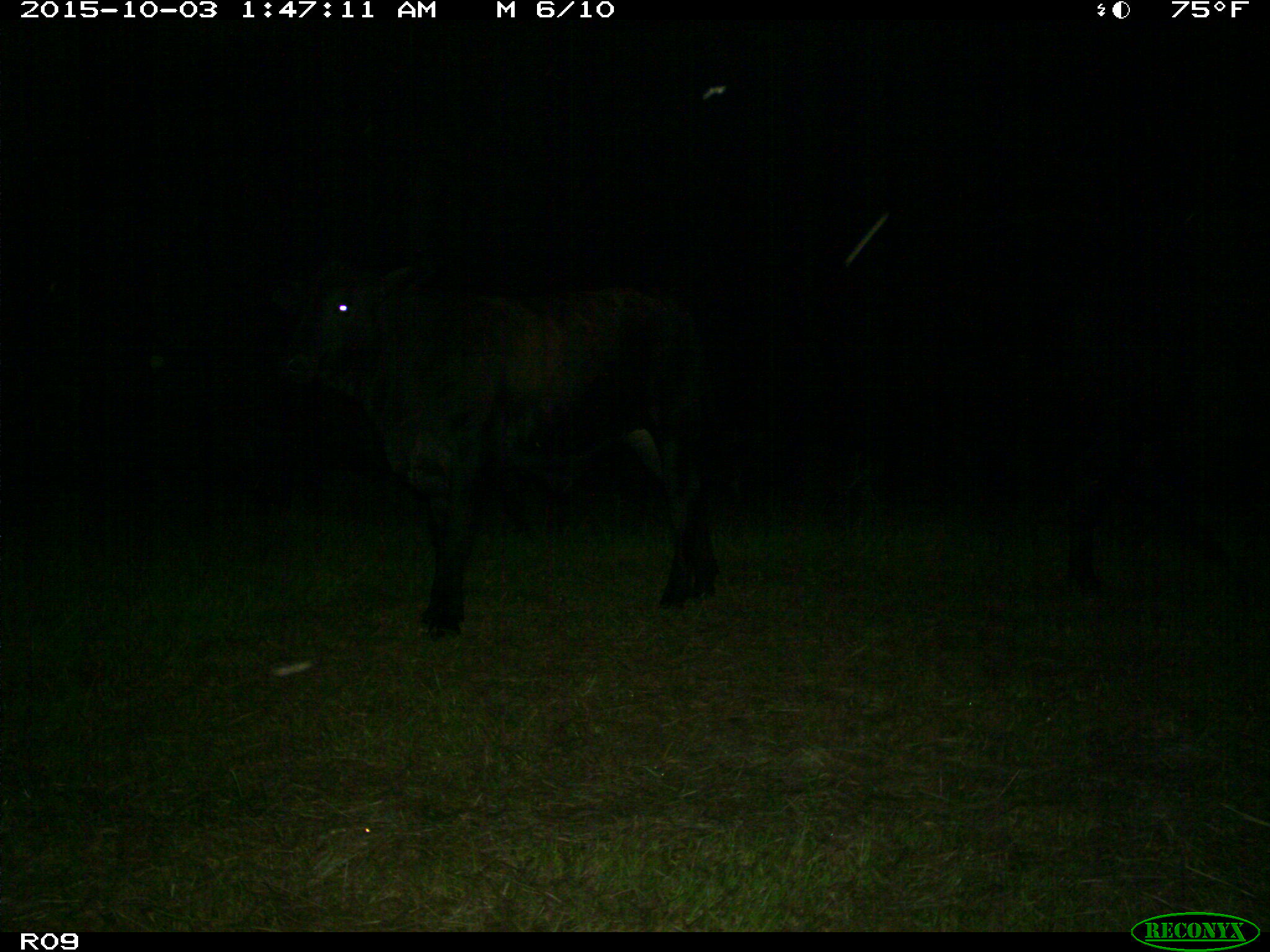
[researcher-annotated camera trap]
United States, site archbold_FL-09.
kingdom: Animalia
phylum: Chordata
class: Mammalia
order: Artiodactyla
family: Bovidae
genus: Bos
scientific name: Bos taurus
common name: domestic cow